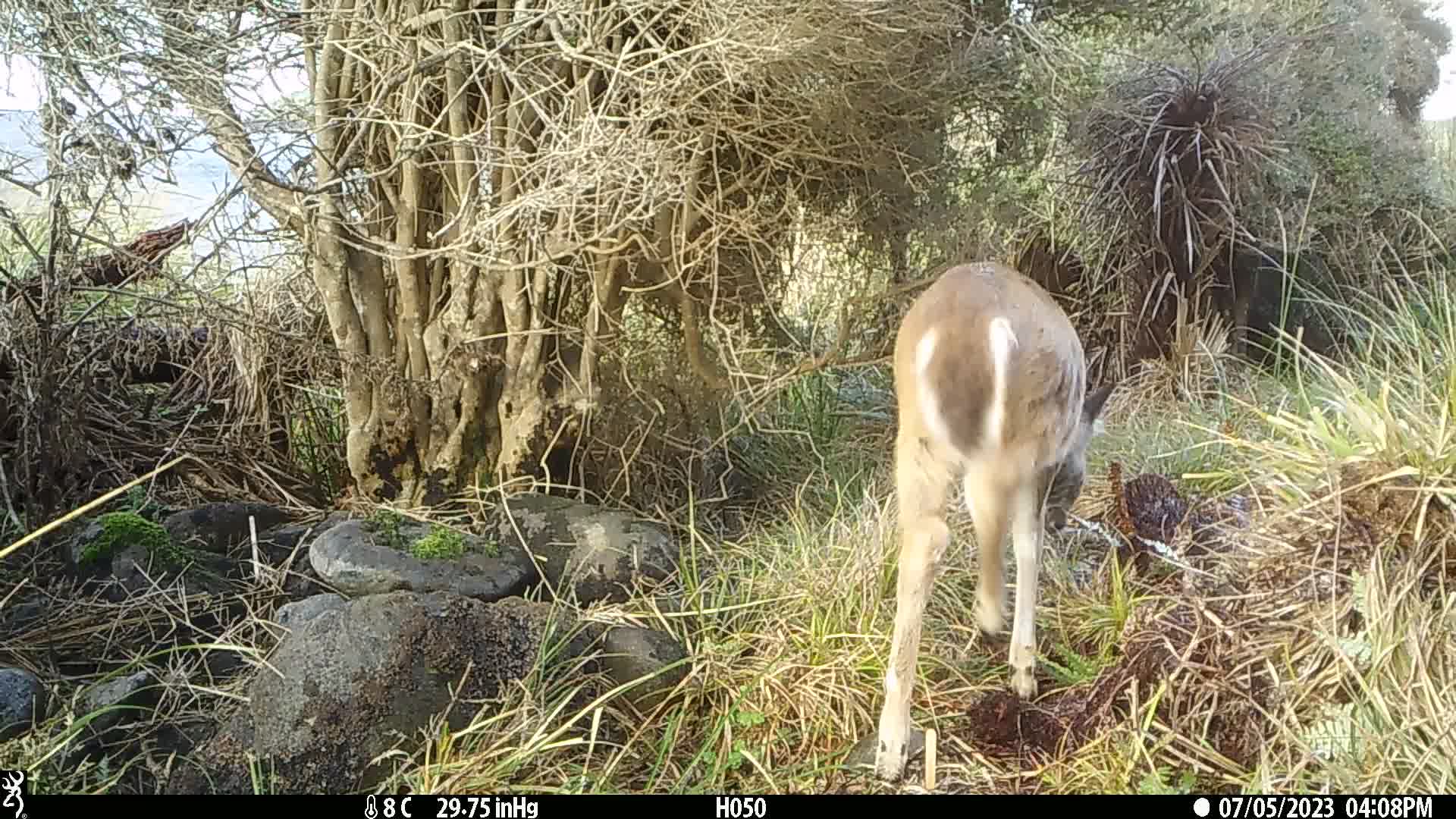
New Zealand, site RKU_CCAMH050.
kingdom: Animalia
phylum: Chordata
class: Mammalia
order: Artiodactyla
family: Cervidae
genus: Odocoileus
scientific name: Odocoileus virginianus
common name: white-tailed deer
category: white tailed deer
White tailed deer (white-tailed deer) (Odocoileus virginianus).